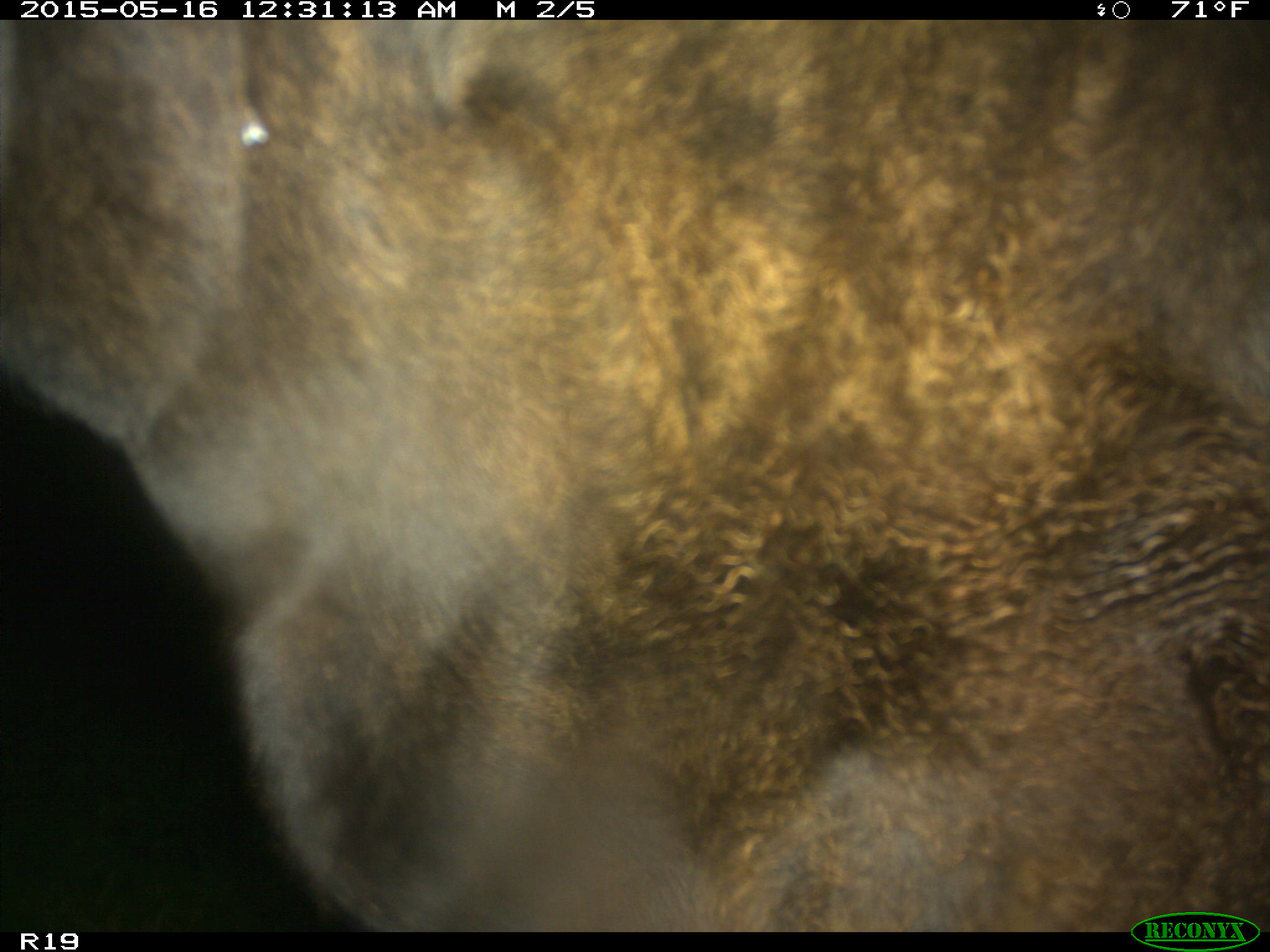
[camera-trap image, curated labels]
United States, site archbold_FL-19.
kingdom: Animalia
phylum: Chordata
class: Mammalia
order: Artiodactyla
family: Bovidae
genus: Bos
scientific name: Bos taurus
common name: domestic cow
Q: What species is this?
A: Bos taurus (domestic cow).